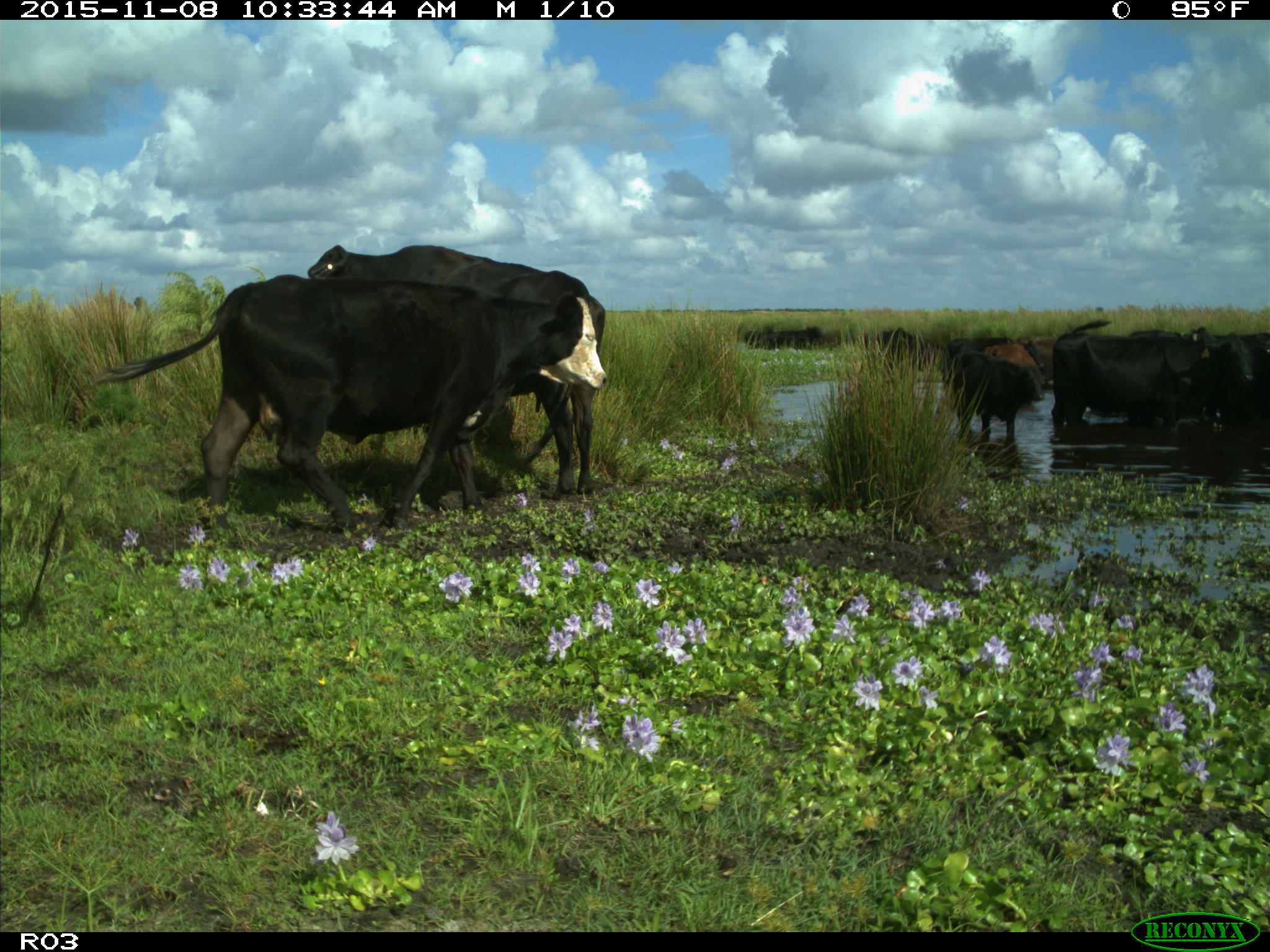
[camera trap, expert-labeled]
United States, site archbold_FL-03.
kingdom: Animalia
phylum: Chordata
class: Mammalia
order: Artiodactyla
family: Bovidae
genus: Bos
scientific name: Bos taurus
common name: domestic cow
Bos taurus (domestic cow).